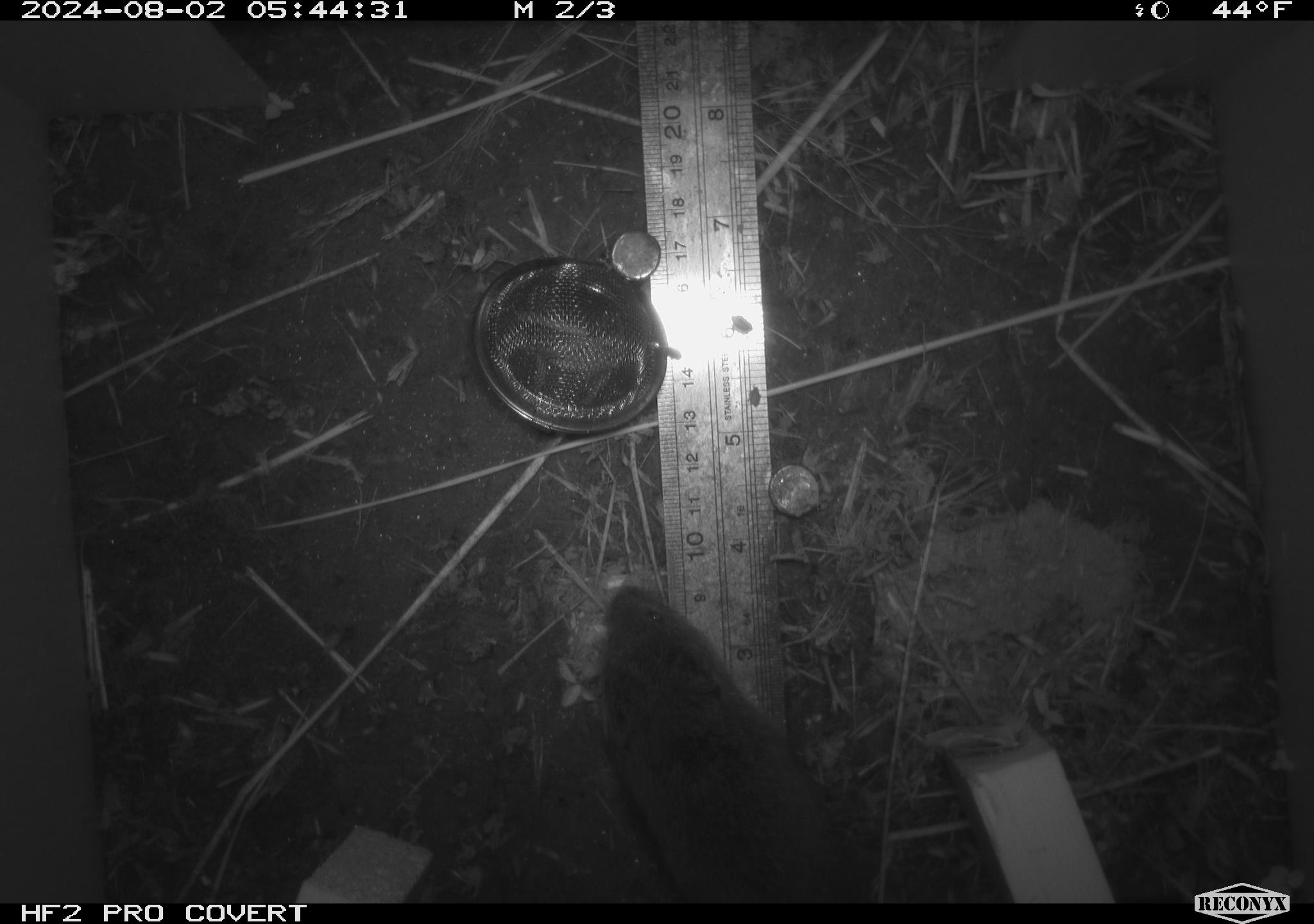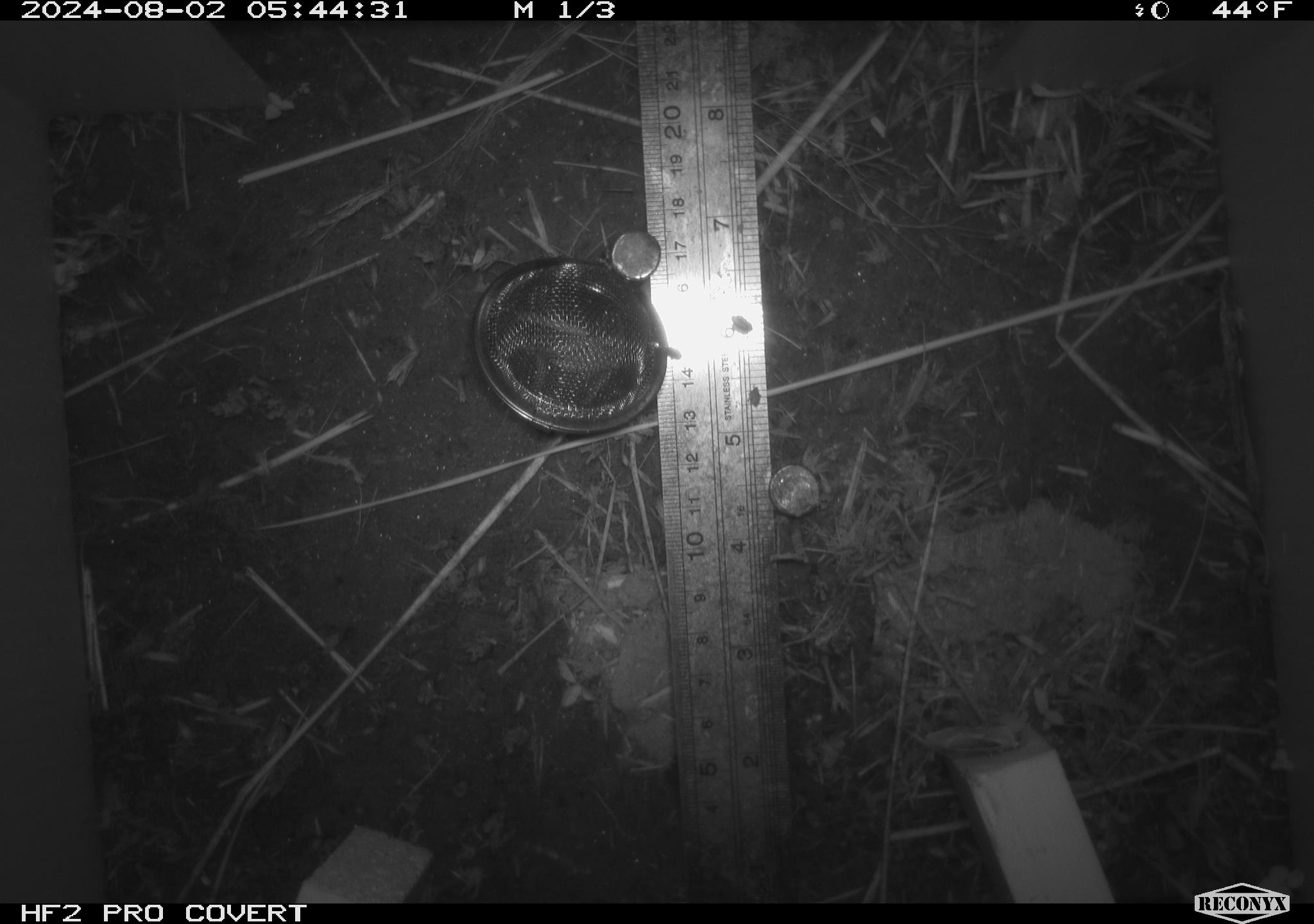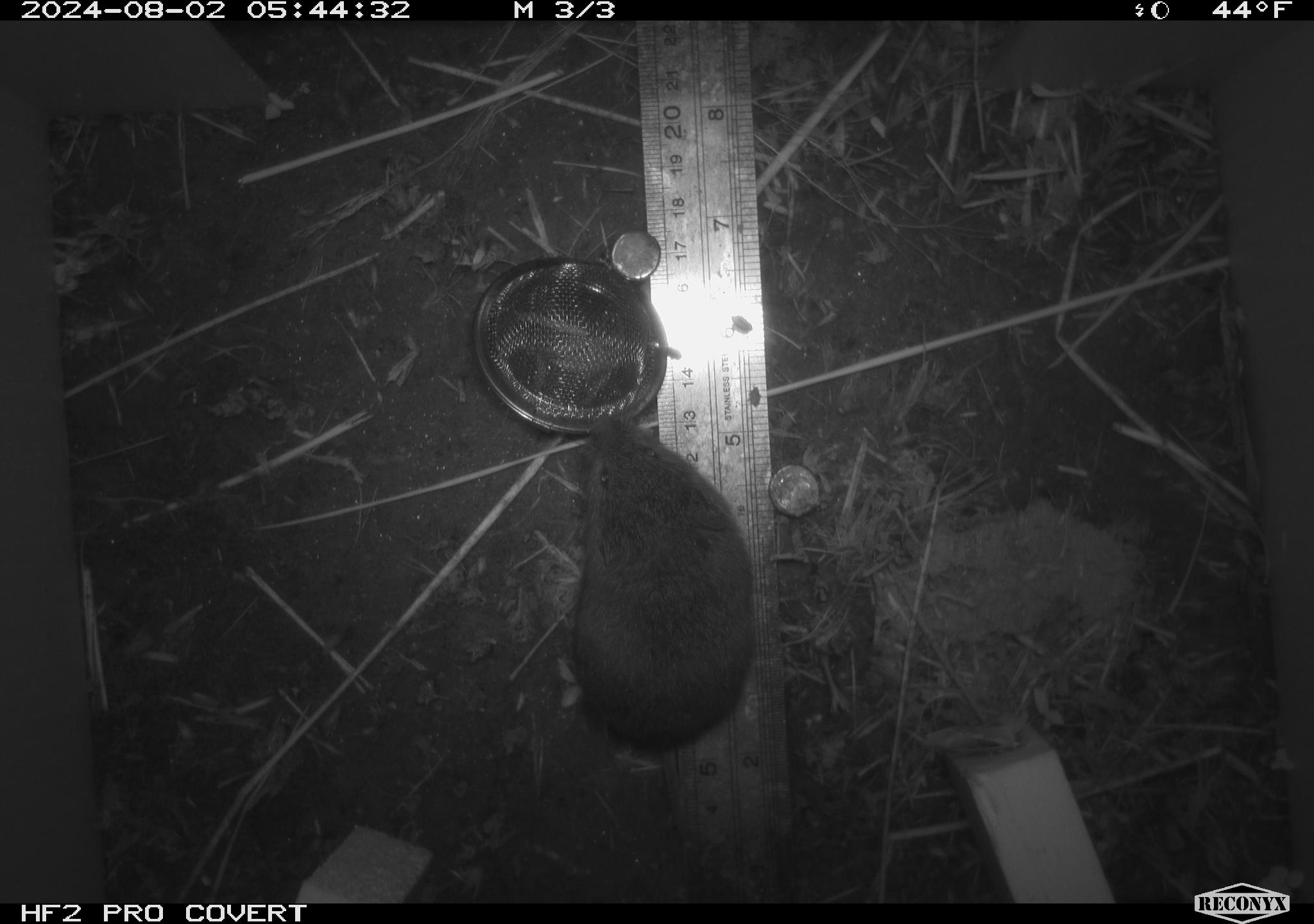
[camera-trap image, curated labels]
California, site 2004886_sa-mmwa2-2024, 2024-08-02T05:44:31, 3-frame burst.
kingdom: Animalia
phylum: Chordata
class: Mammalia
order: Rodentia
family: Cricetidae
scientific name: Arvicolinae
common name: voles, lemmings, and muskrats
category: arvicolinae subfamily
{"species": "arvicolinae subfamily (voles, lemmings, and muskrats) (Arvicolinae)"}